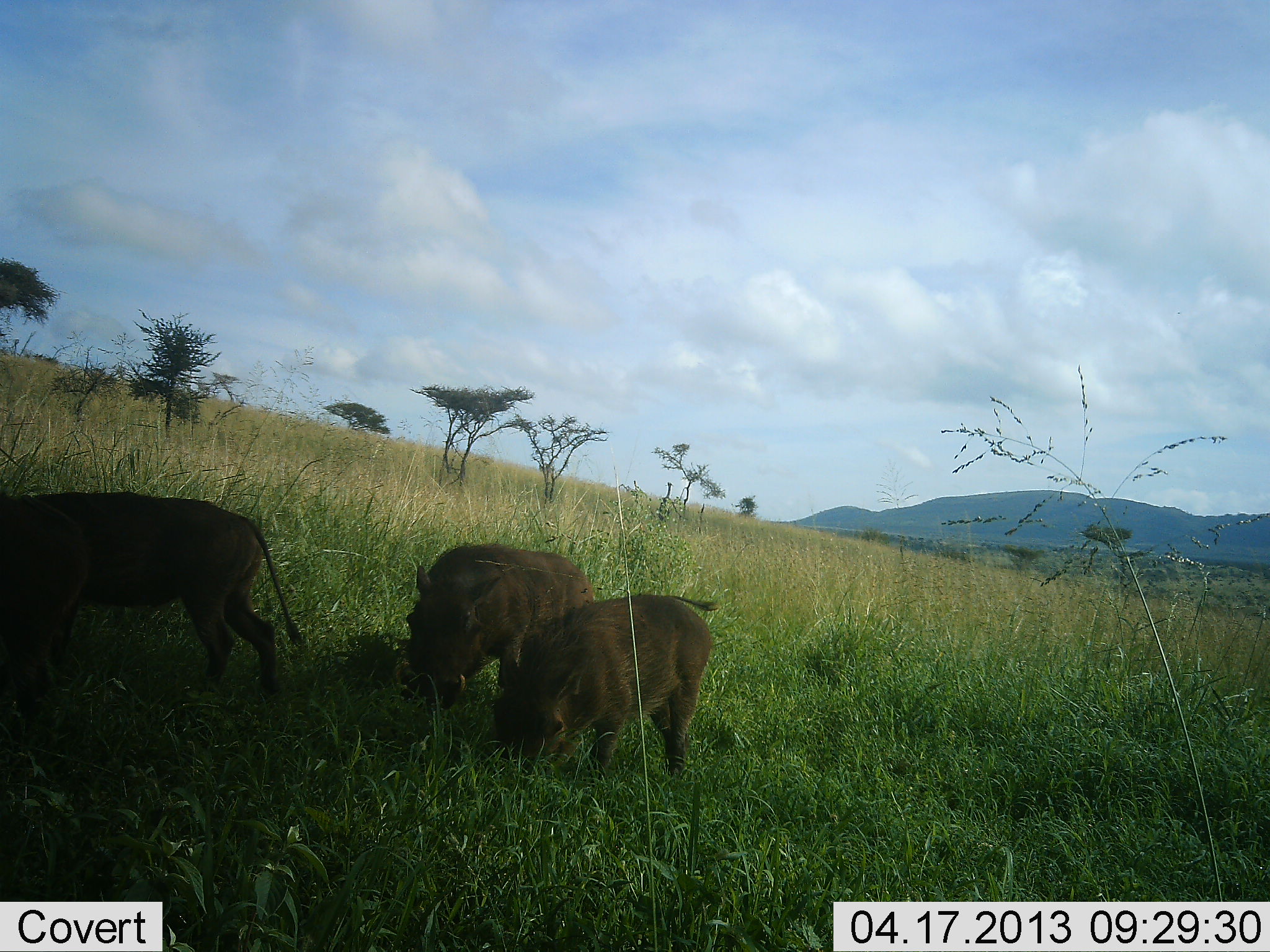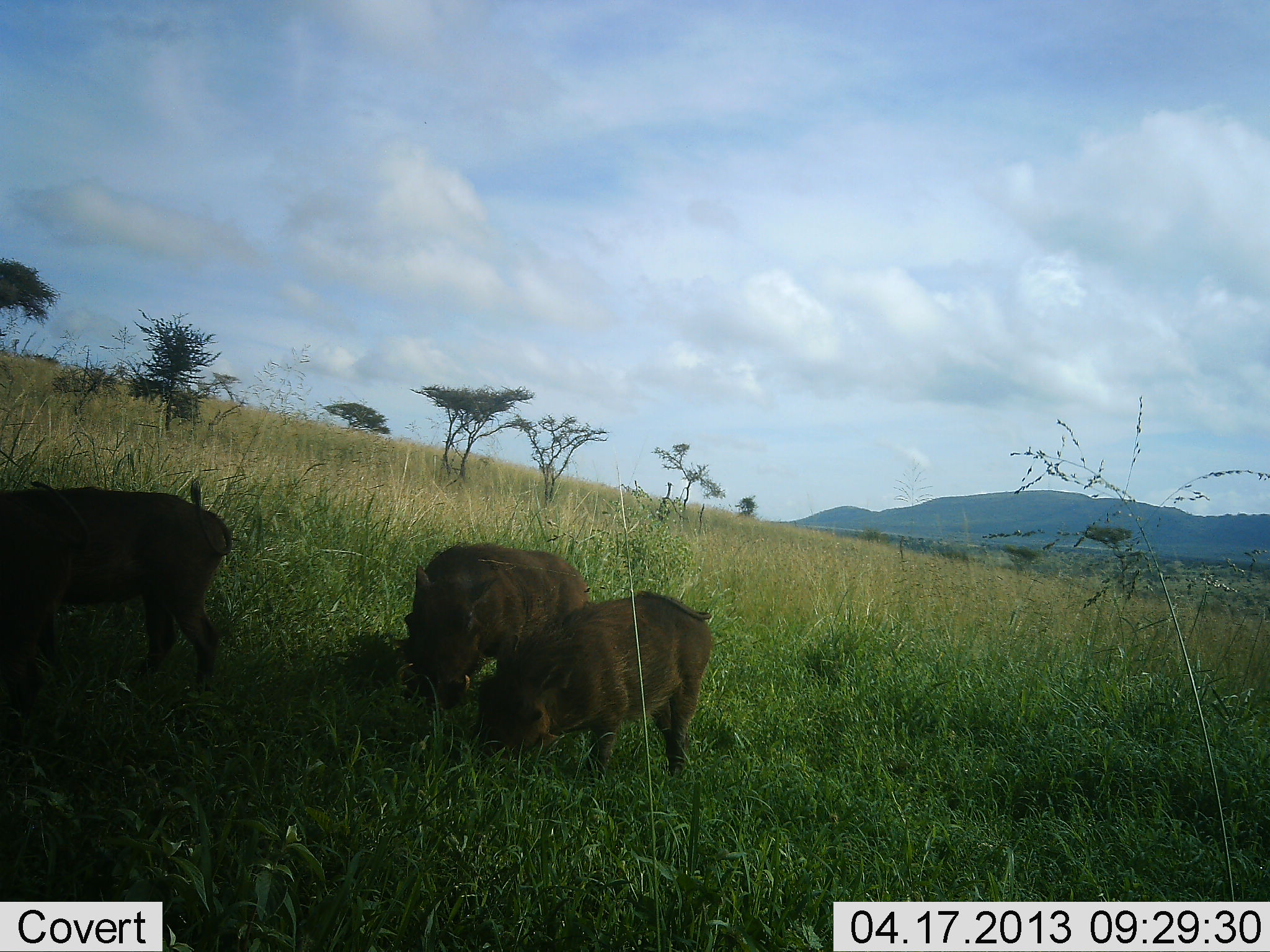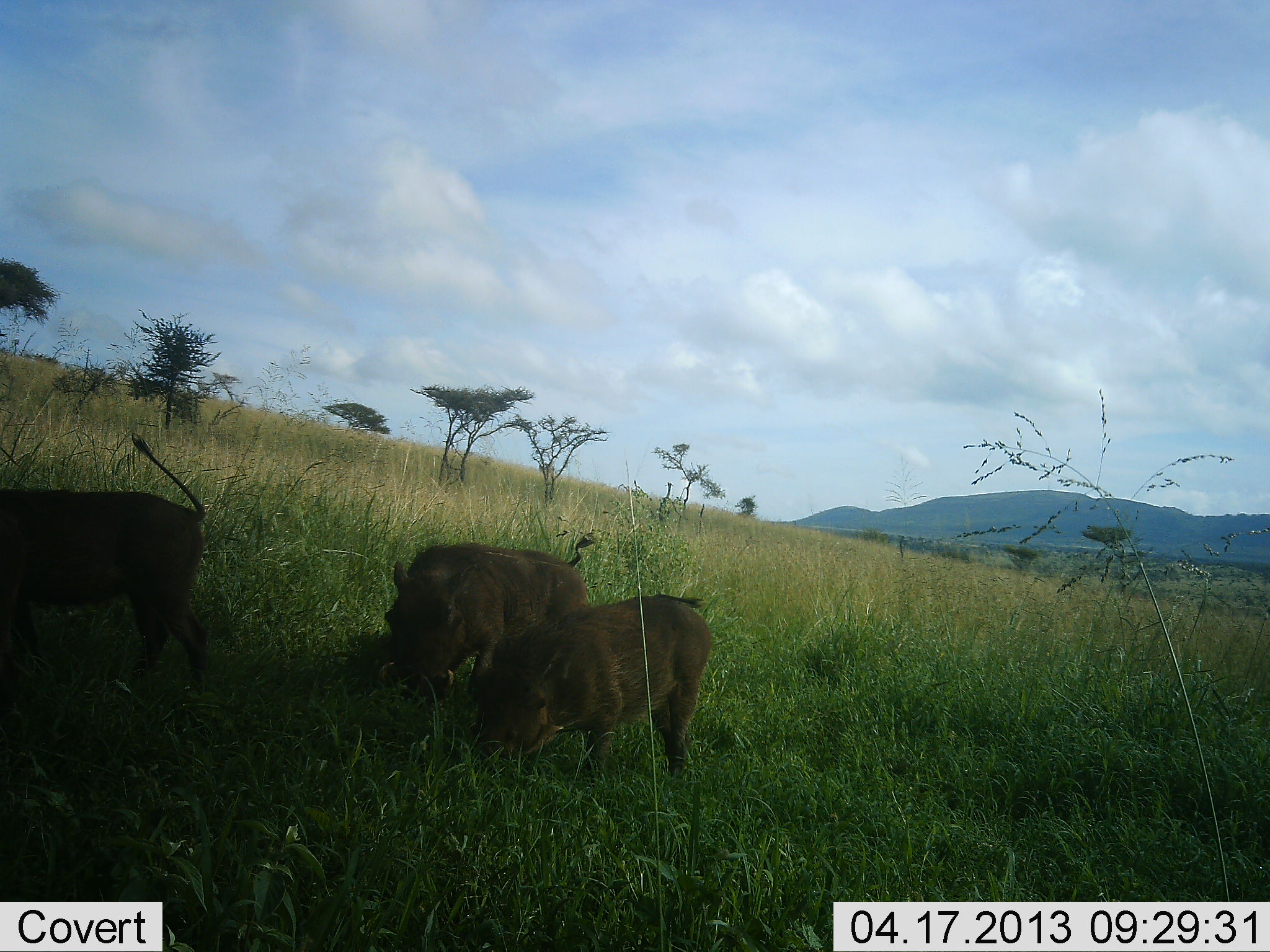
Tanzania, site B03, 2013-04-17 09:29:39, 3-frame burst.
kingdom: Animalia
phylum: Chordata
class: Mammalia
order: Artiodactyla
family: Suidae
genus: Phacochoerus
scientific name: Phacochoerus africanus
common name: warthog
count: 3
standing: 40%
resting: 0%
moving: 7%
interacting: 13%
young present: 27%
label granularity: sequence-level